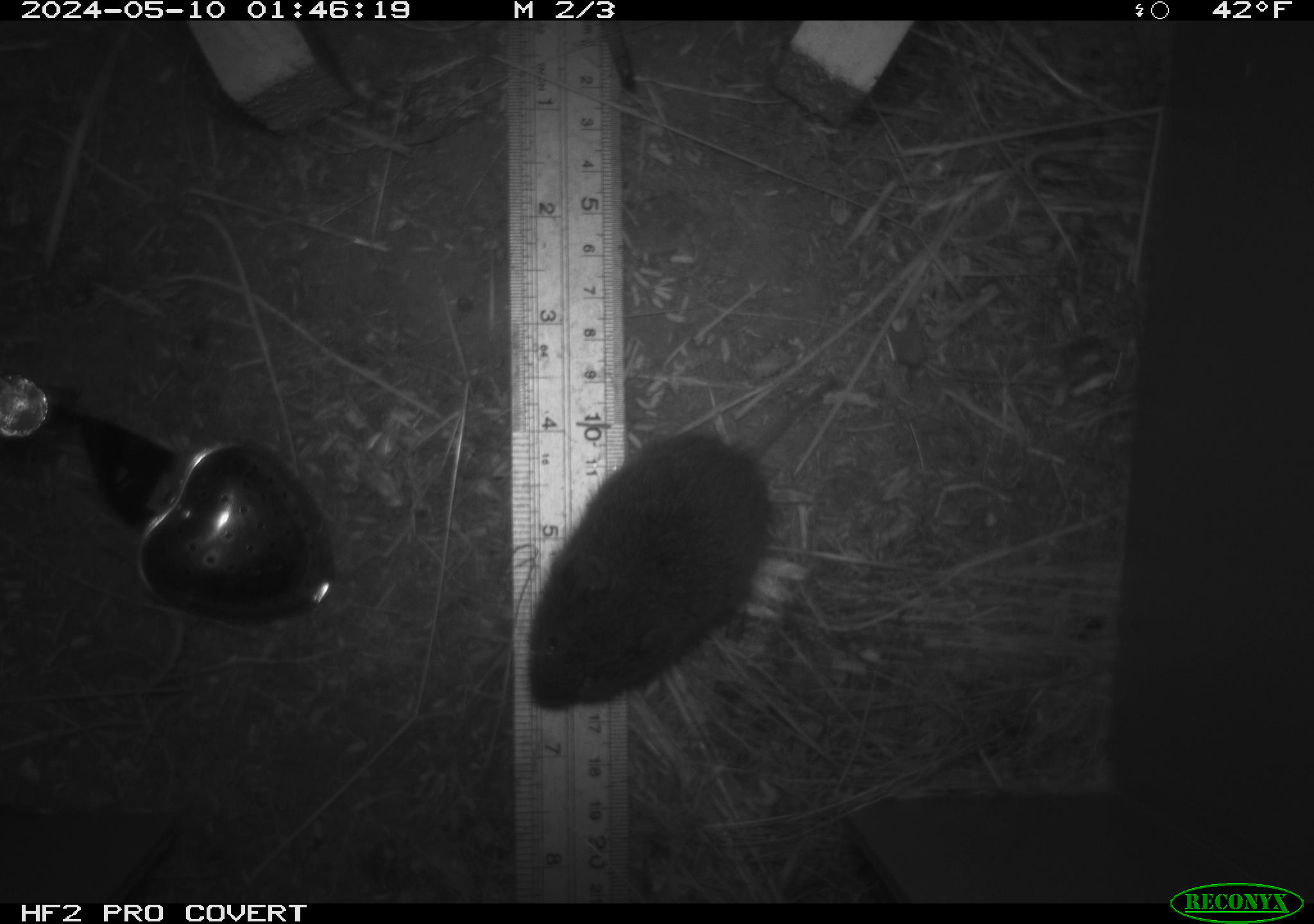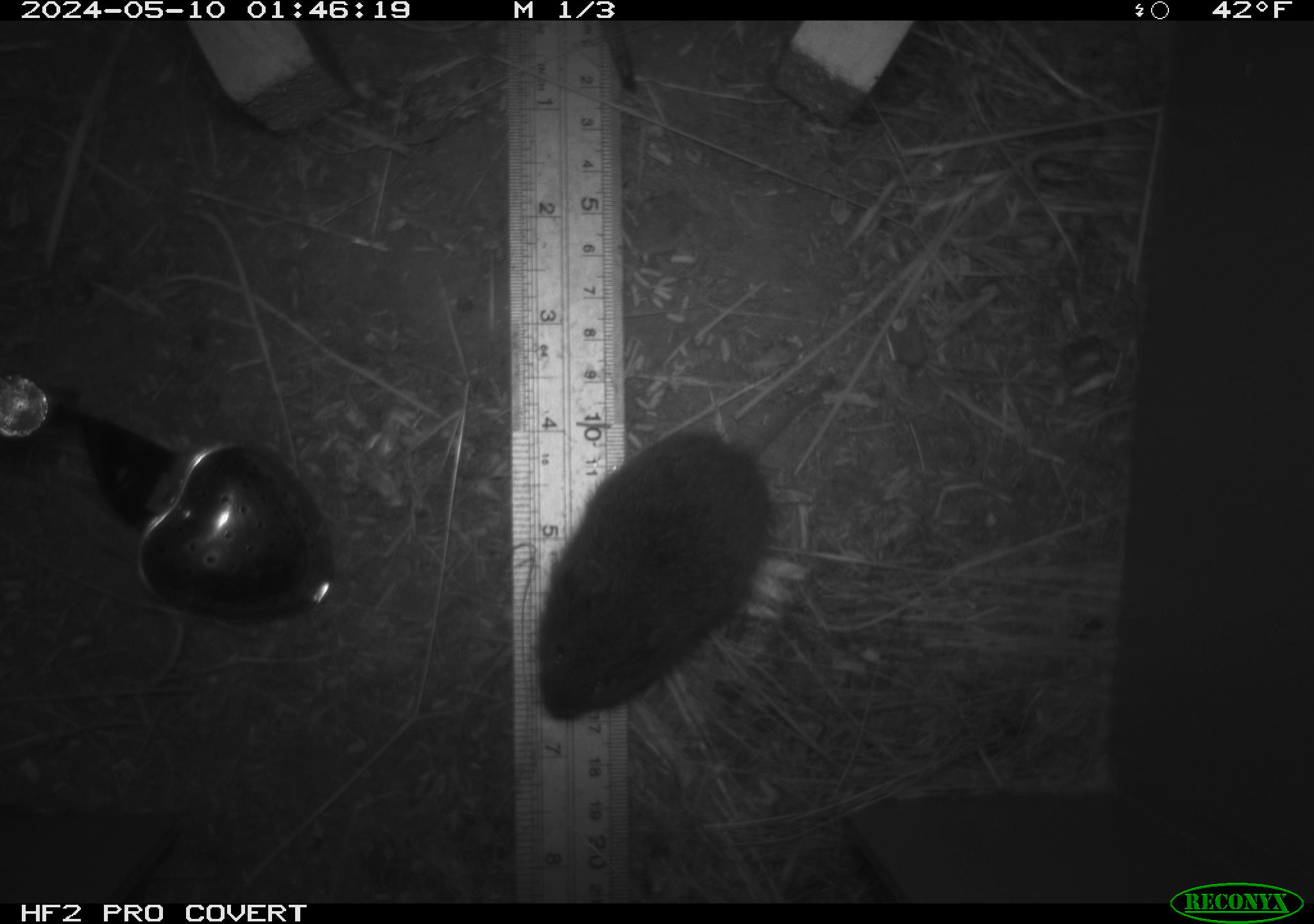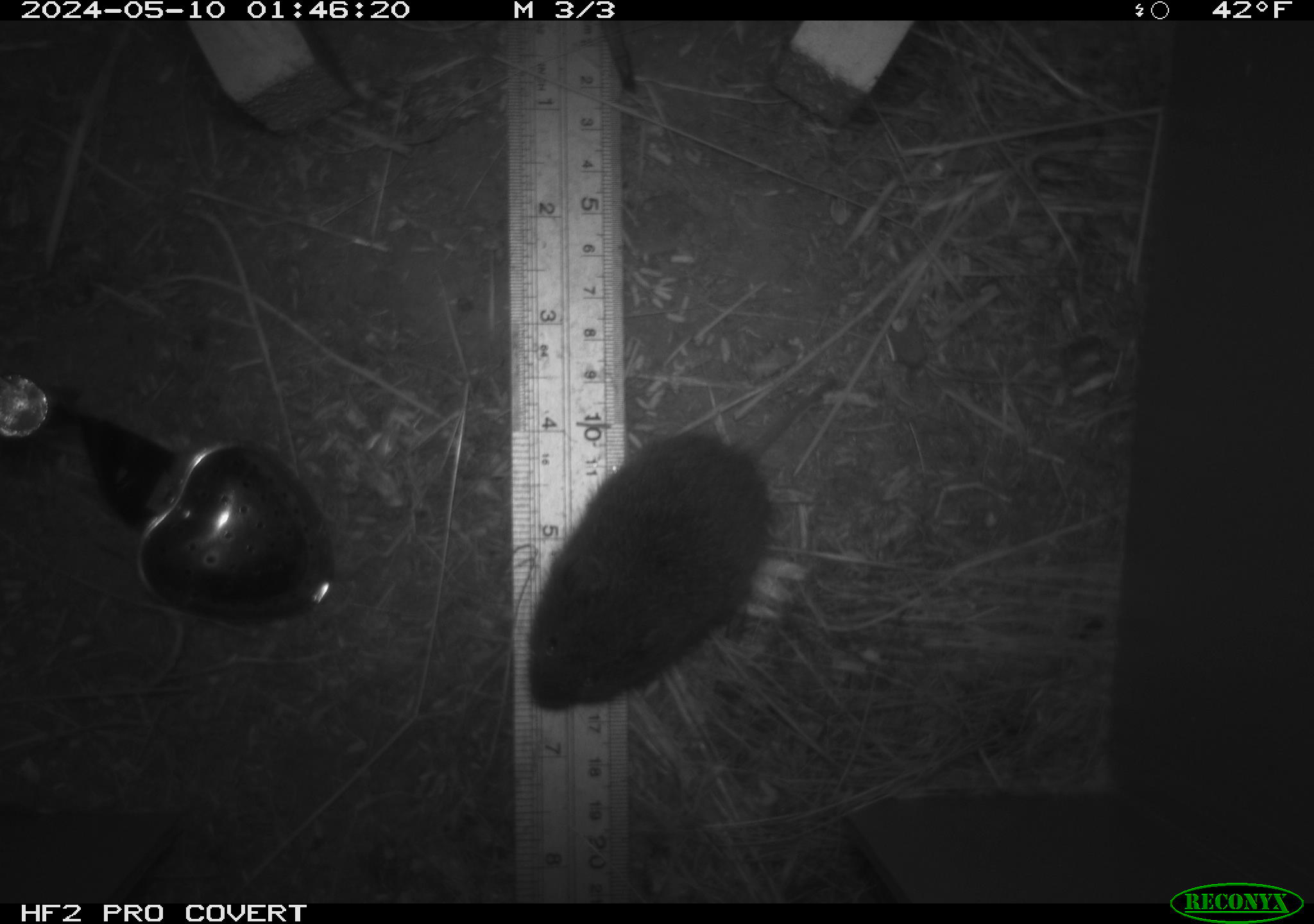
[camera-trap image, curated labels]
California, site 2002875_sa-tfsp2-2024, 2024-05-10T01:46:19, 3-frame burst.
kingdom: Animalia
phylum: Chordata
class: Mammalia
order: Rodentia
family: Cricetidae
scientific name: Arvicolinae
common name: voles, lemmings, and muskrats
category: arvicolinae subfamily